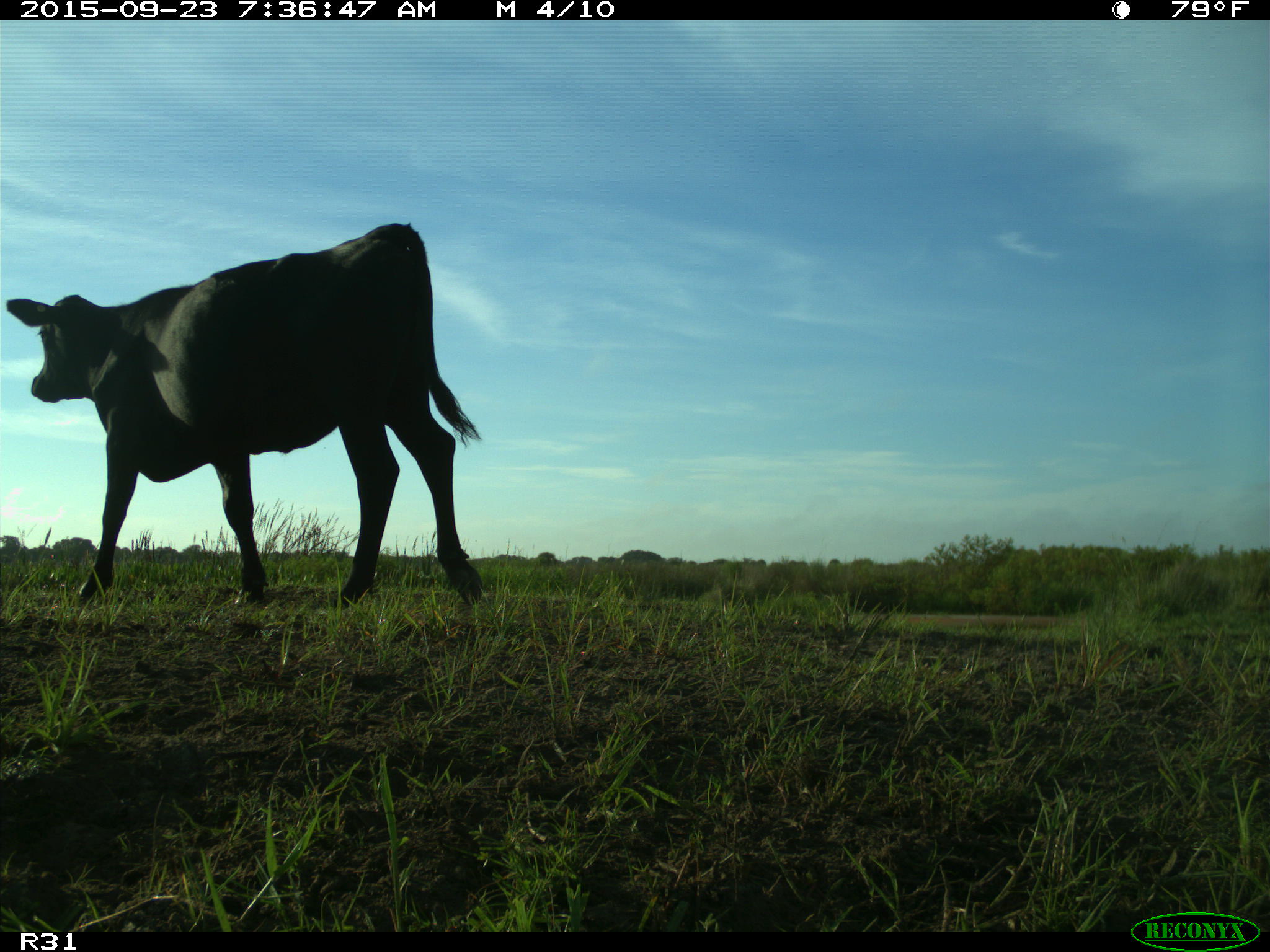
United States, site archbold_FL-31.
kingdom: Animalia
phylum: Chordata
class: Mammalia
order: Artiodactyla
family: Bovidae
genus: Bos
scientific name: Bos taurus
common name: domestic cow